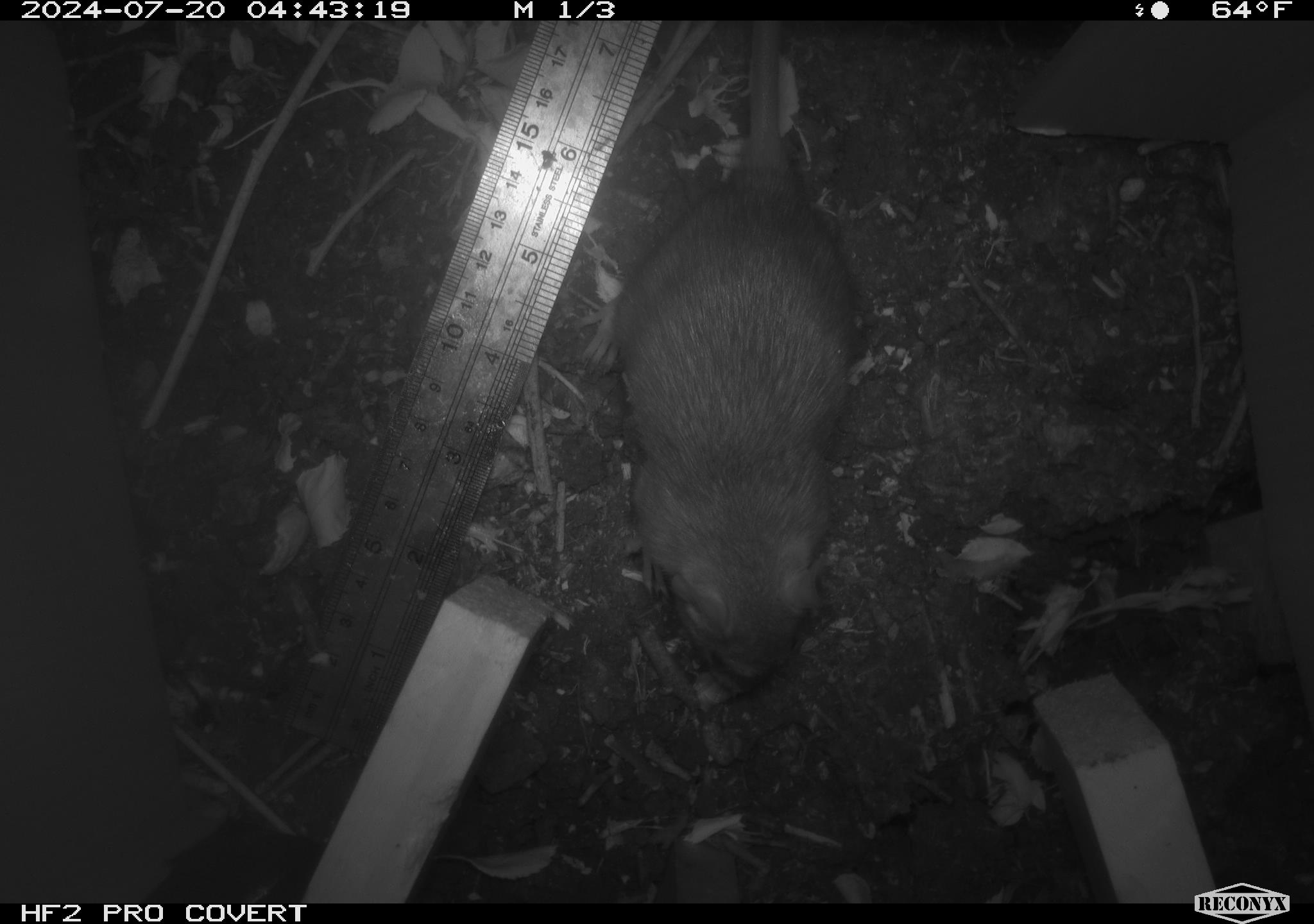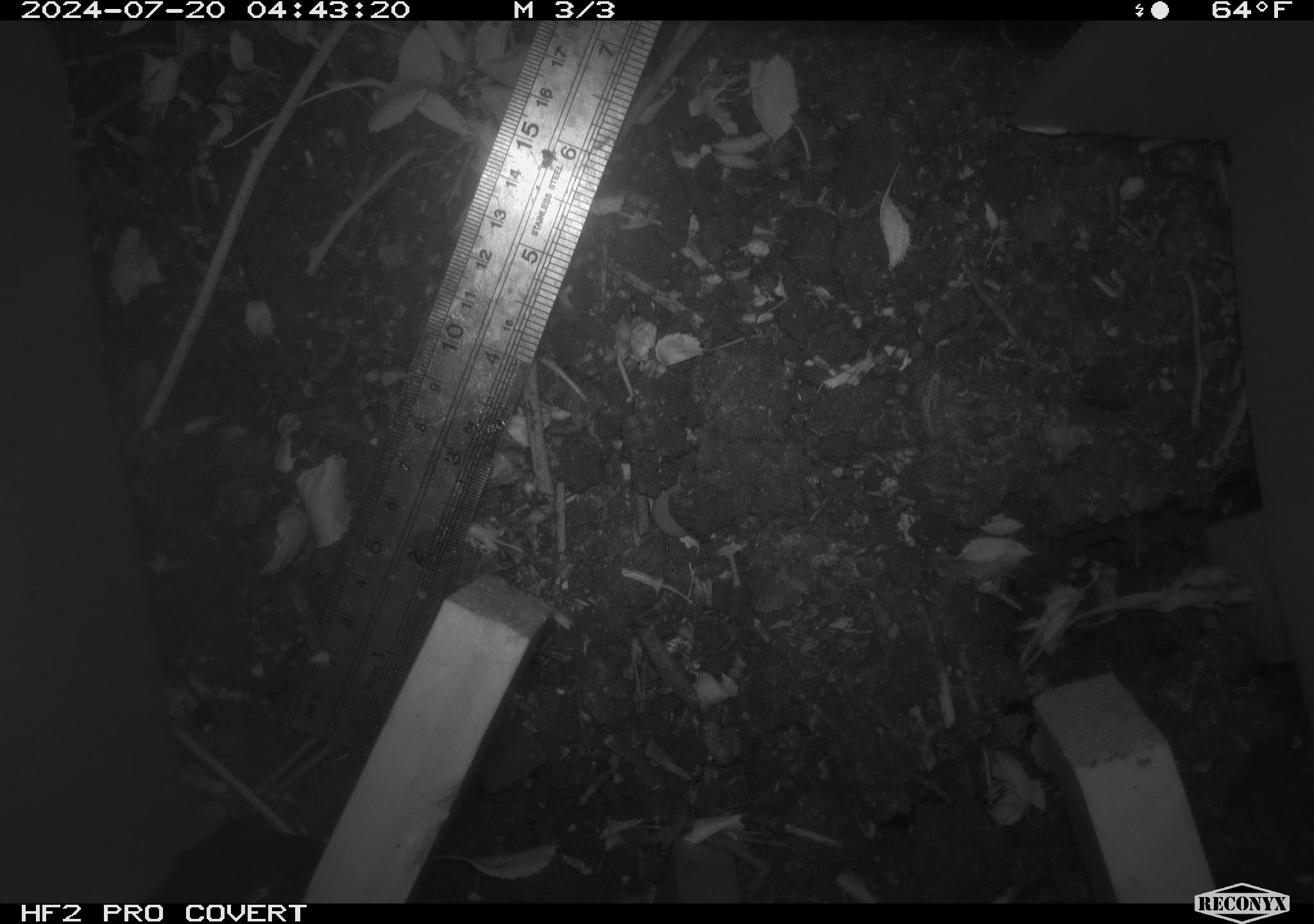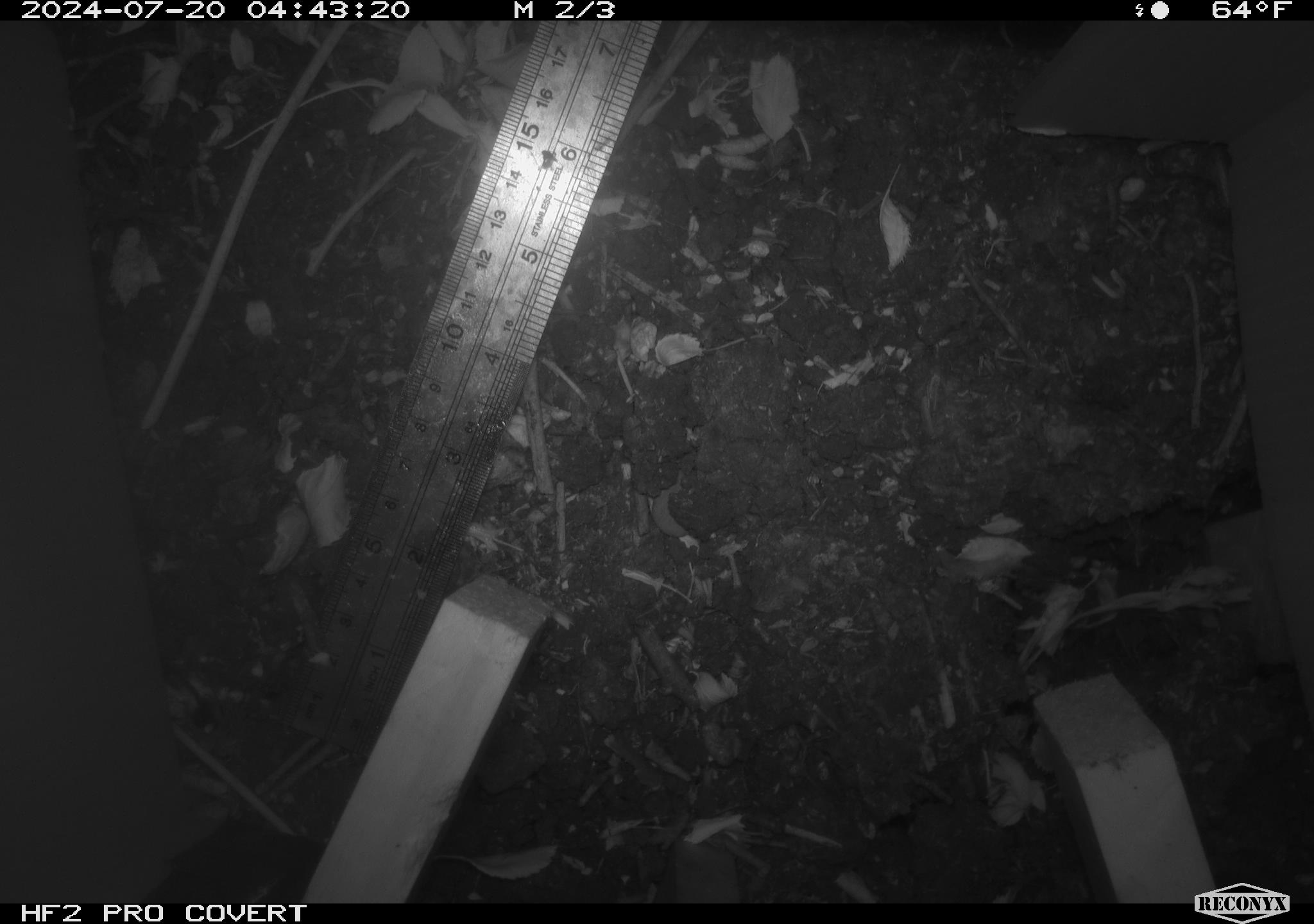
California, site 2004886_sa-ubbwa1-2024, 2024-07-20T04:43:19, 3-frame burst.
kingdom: Animalia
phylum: Chordata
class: Mammalia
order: Rodentia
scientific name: Rodentia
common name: woodrat or rat or mouse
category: woodrat or rat or mouse species